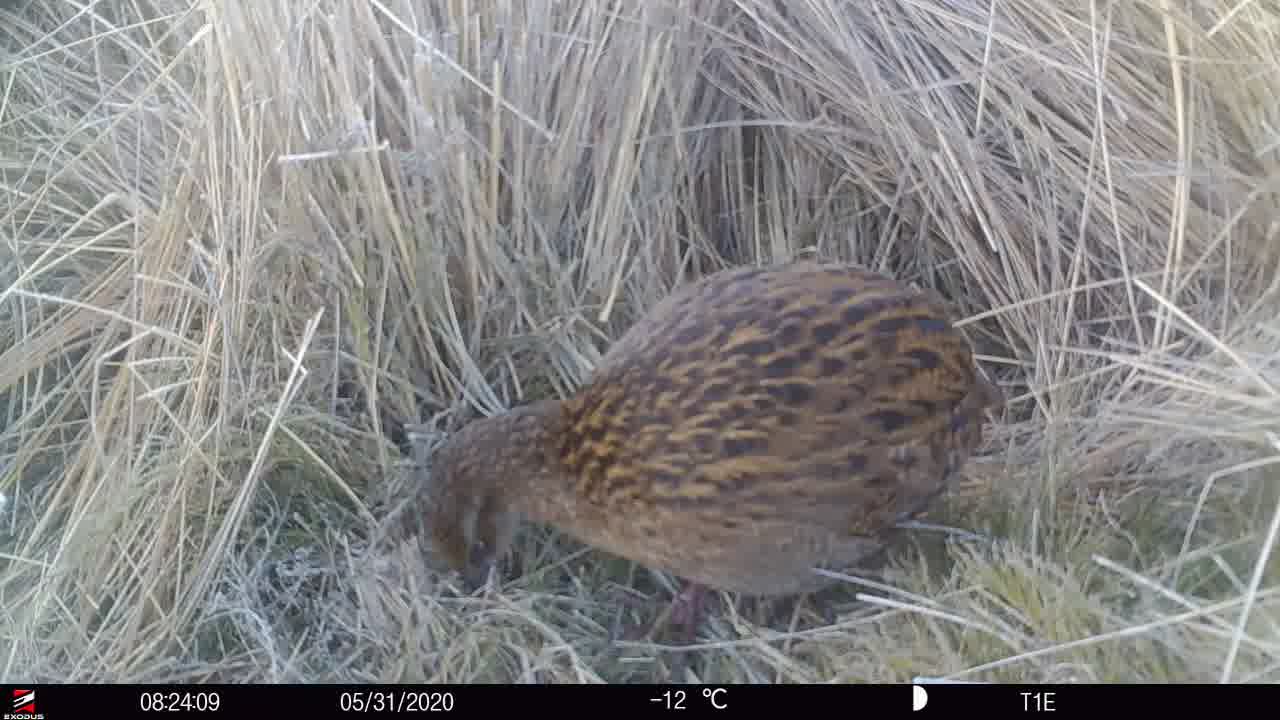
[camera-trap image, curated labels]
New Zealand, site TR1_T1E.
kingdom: Animalia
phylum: Chordata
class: Aves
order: Gruiformes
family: Rallidae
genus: Gallirallus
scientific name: Gallirallus australis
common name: weka